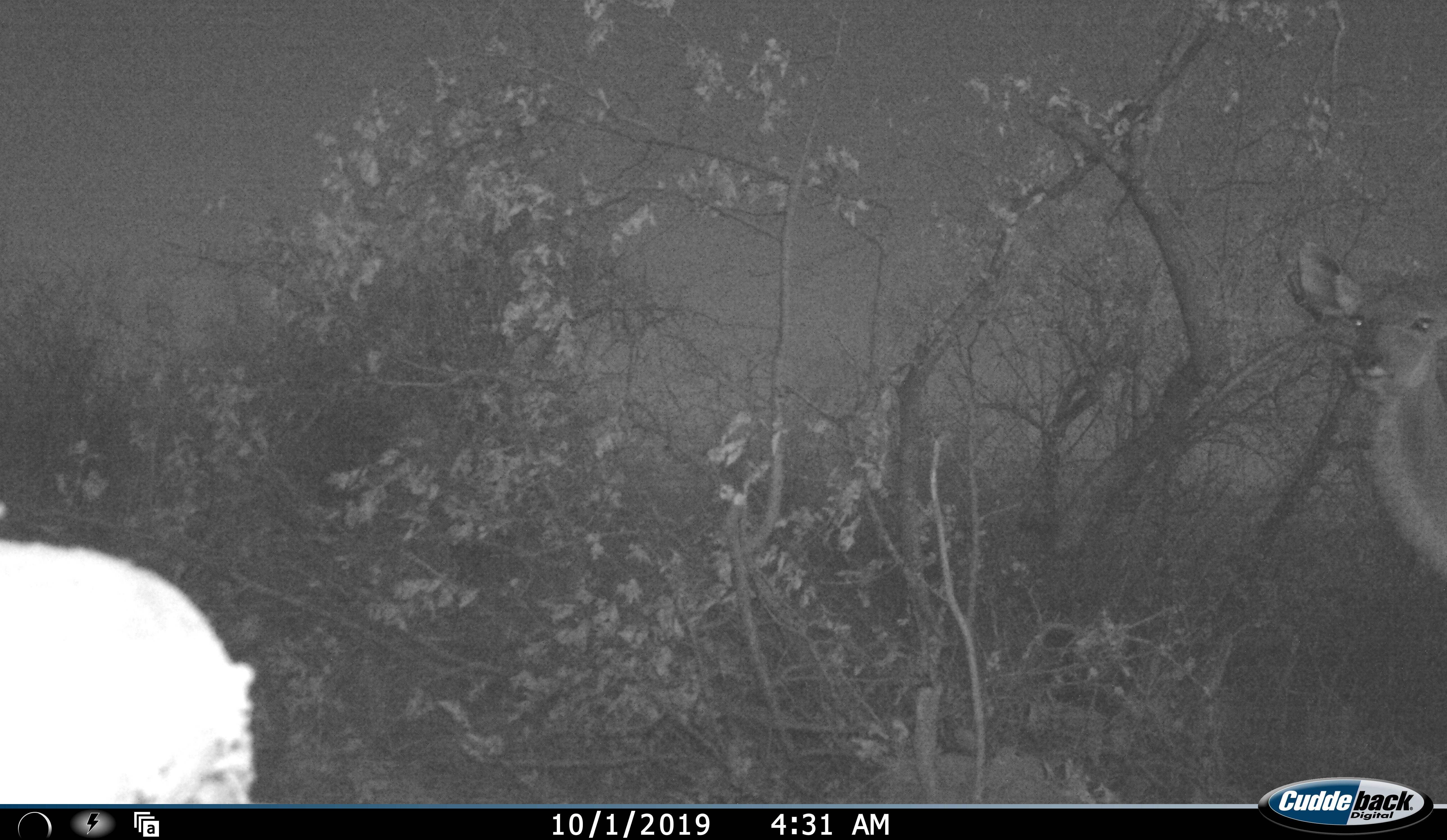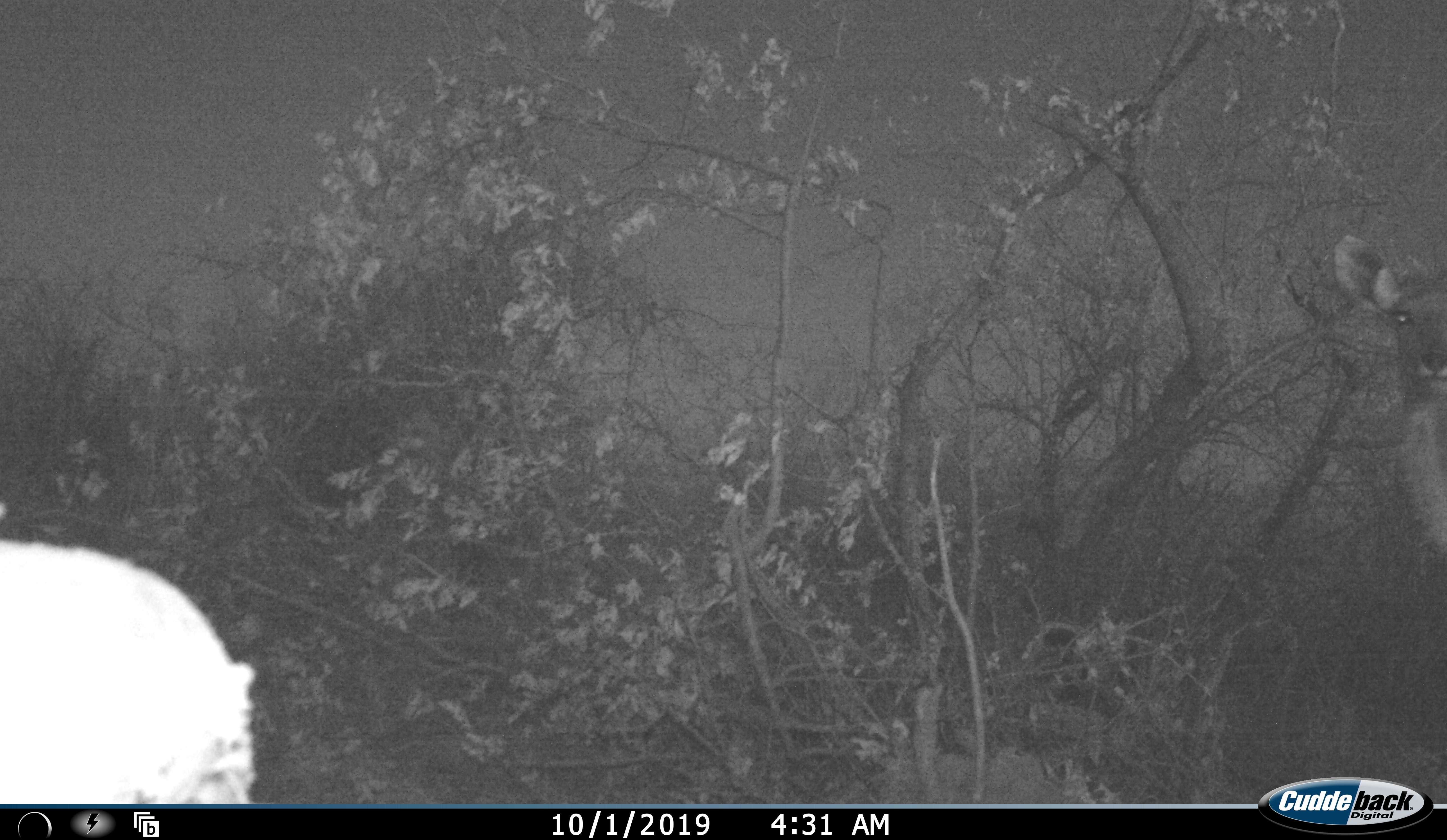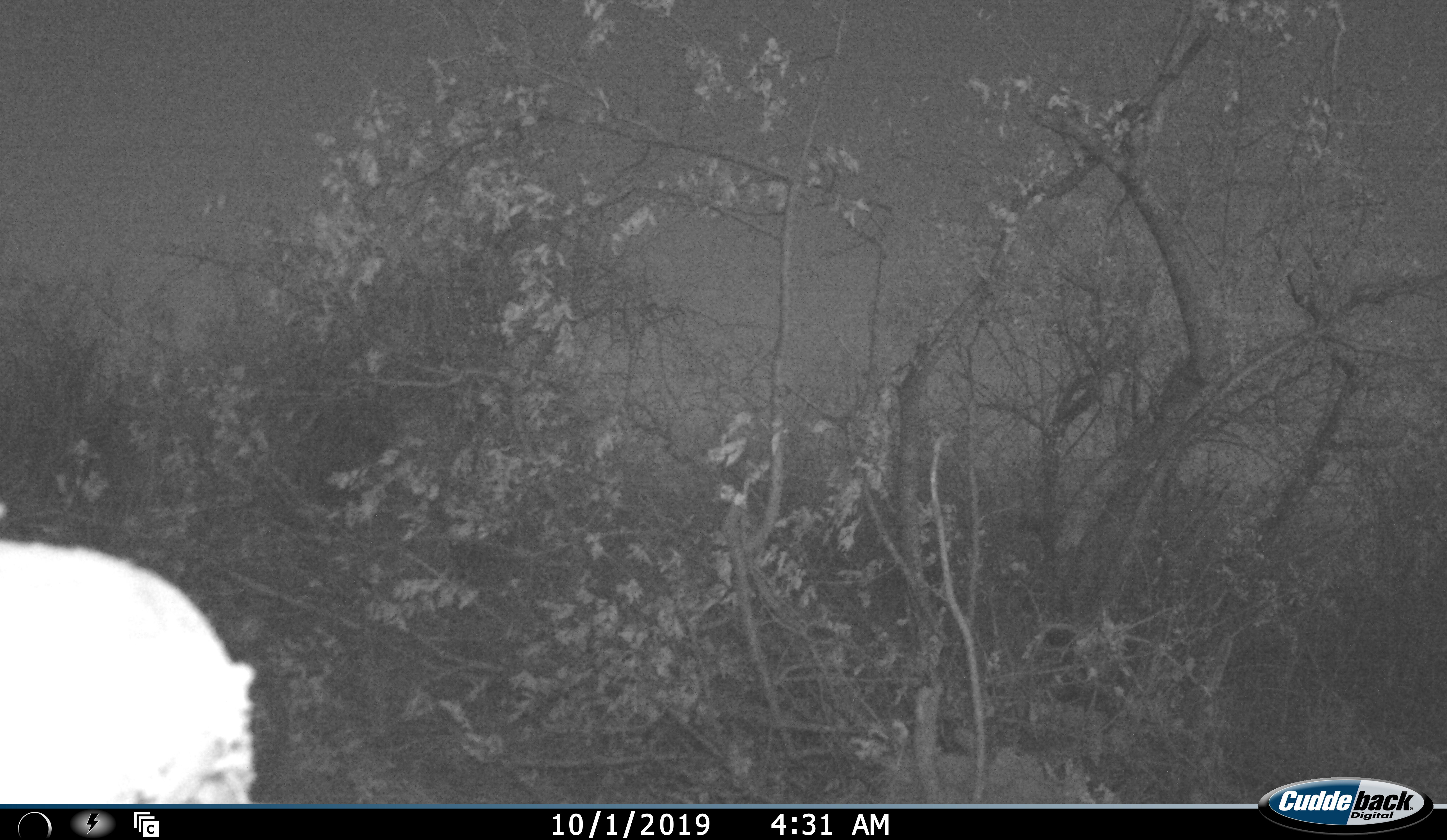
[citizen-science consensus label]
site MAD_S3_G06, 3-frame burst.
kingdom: Animalia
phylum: Chordata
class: Mammalia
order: Artiodactyla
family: Bovidae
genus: Aepyceros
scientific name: Aepyceros melampus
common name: impala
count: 2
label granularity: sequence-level